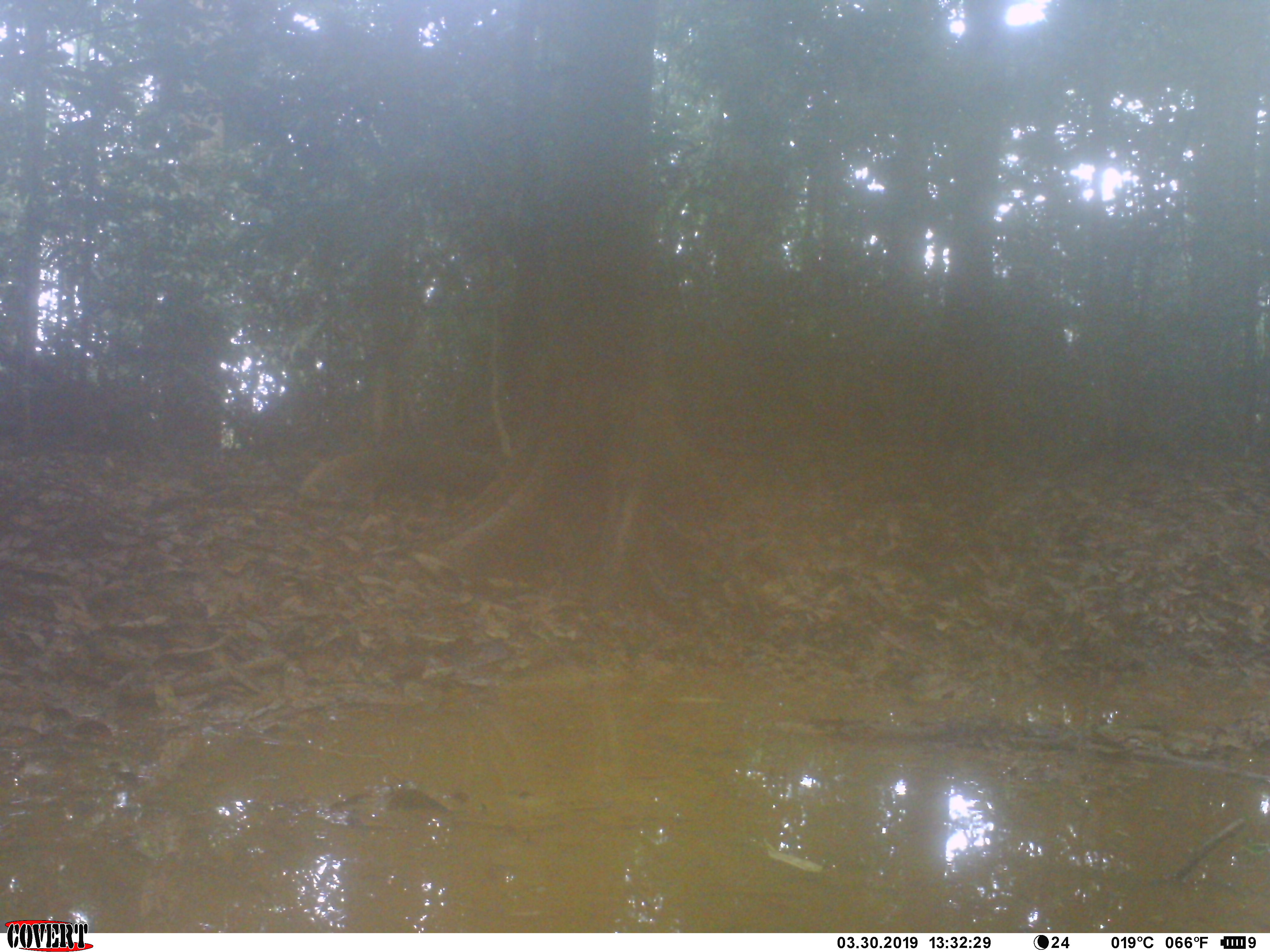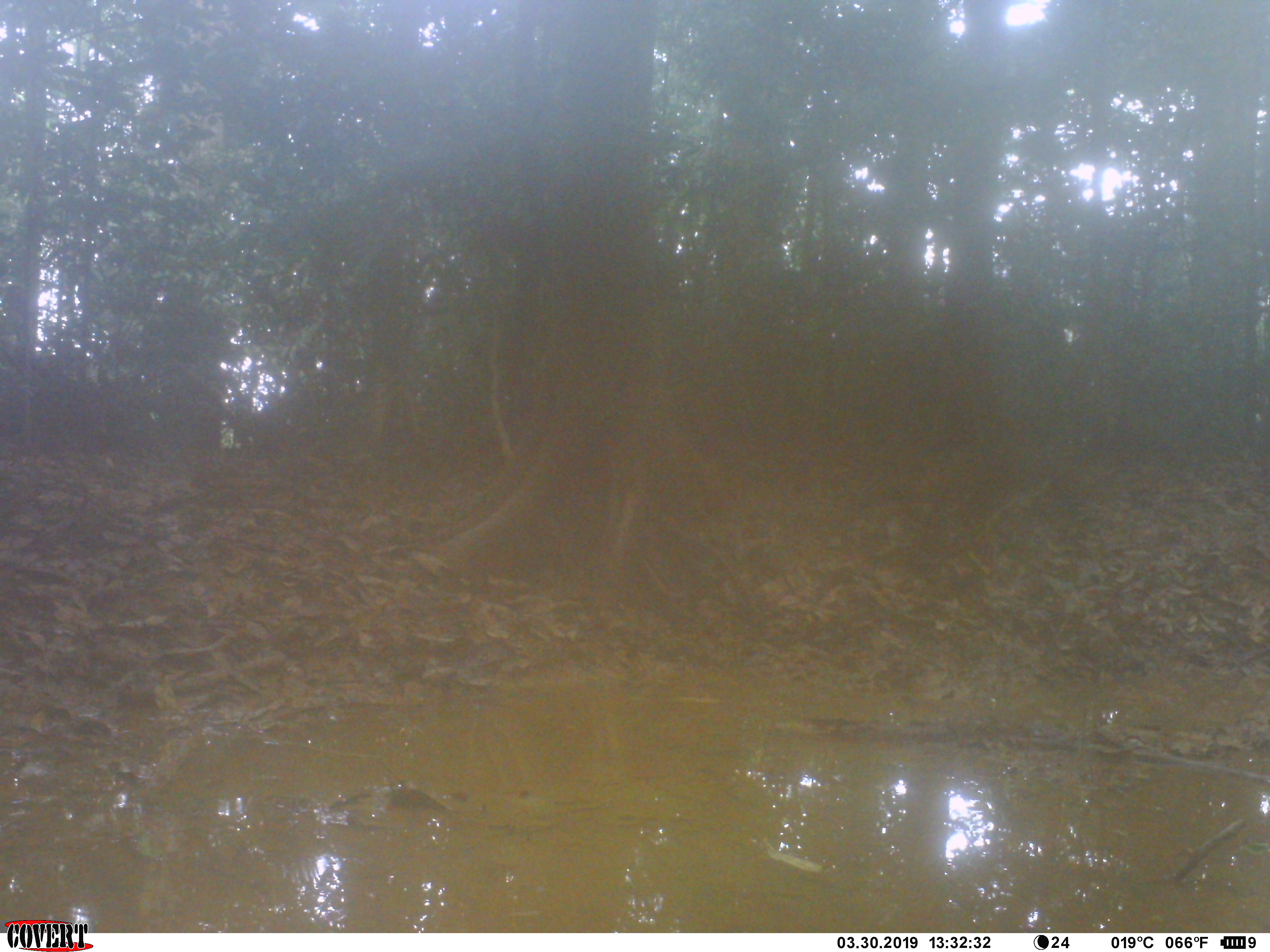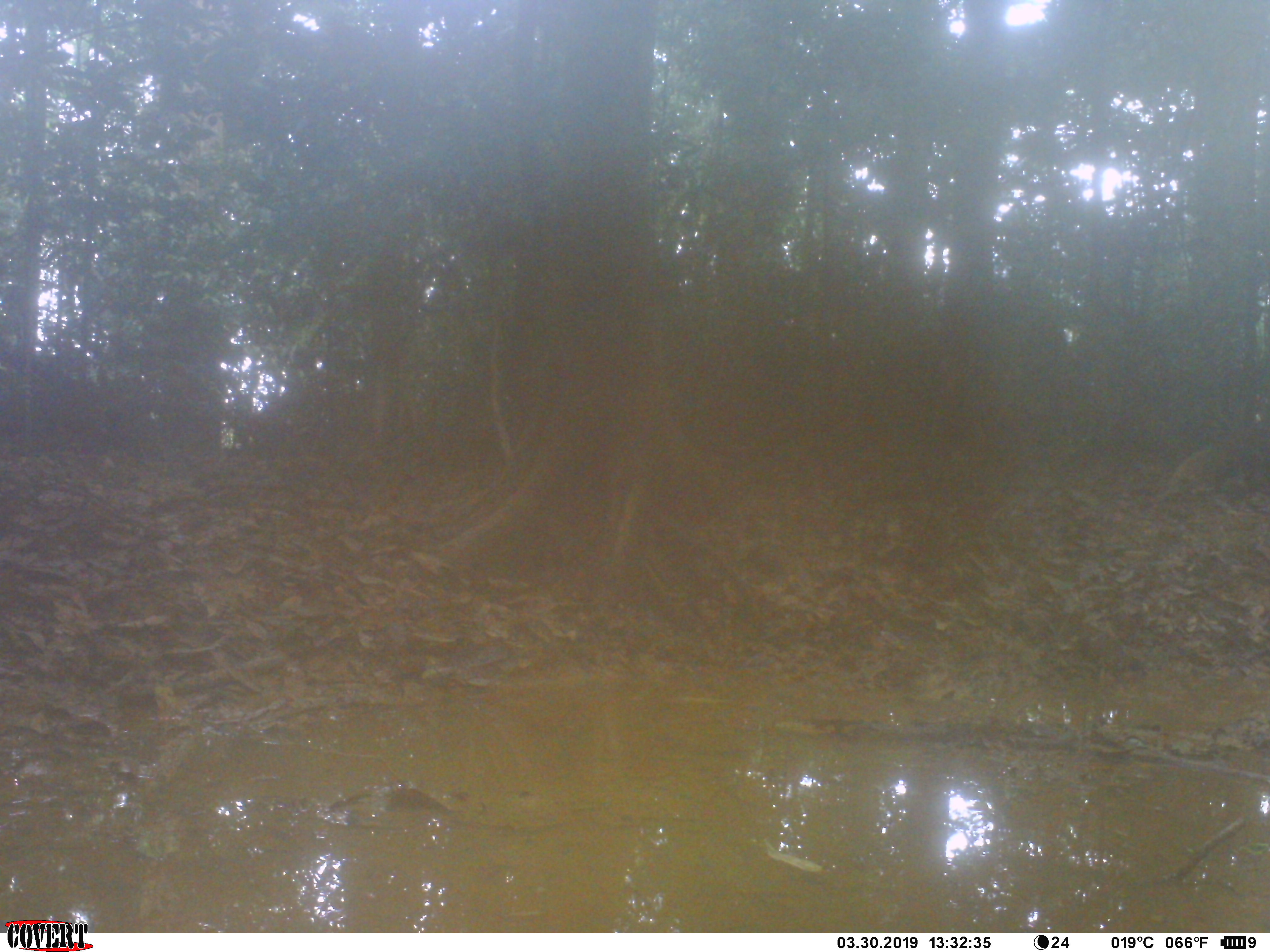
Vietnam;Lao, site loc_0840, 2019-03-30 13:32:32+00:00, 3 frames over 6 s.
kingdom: Animalia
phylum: Chordata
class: Mammalia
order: Carnivora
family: Herpestidae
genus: Urva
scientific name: Urva urva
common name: crab-eating mongoose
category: crab eating mongoose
Crab eating mongoose (crab-eating mongoose) (Urva urva). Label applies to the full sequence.